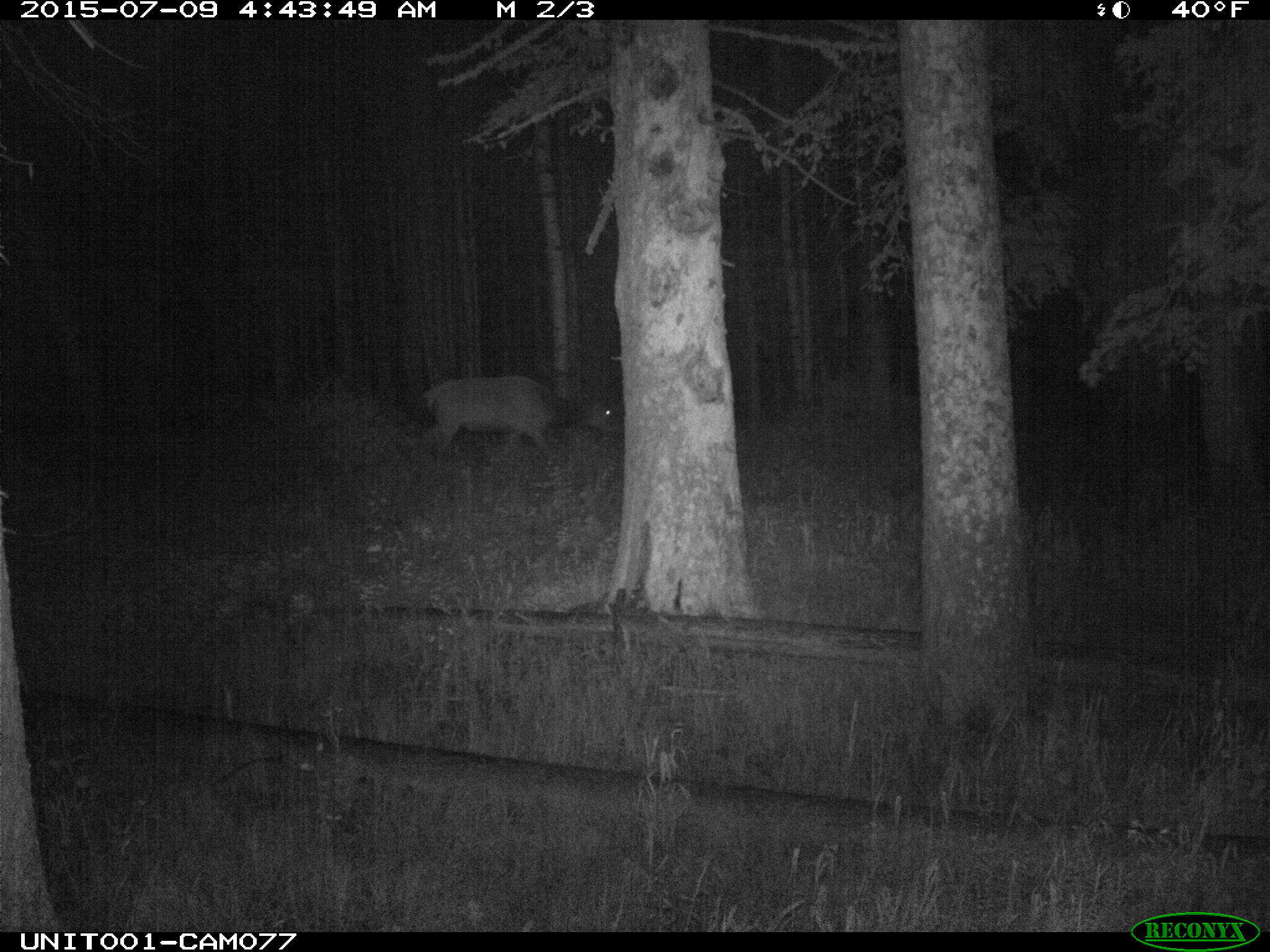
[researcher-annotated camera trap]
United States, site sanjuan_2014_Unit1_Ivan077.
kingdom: Animalia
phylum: Chordata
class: Mammalia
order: Artiodactyla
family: Cervidae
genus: Cervus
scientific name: Cervus elaphus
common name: red deer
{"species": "Cervus elaphus (red deer)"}